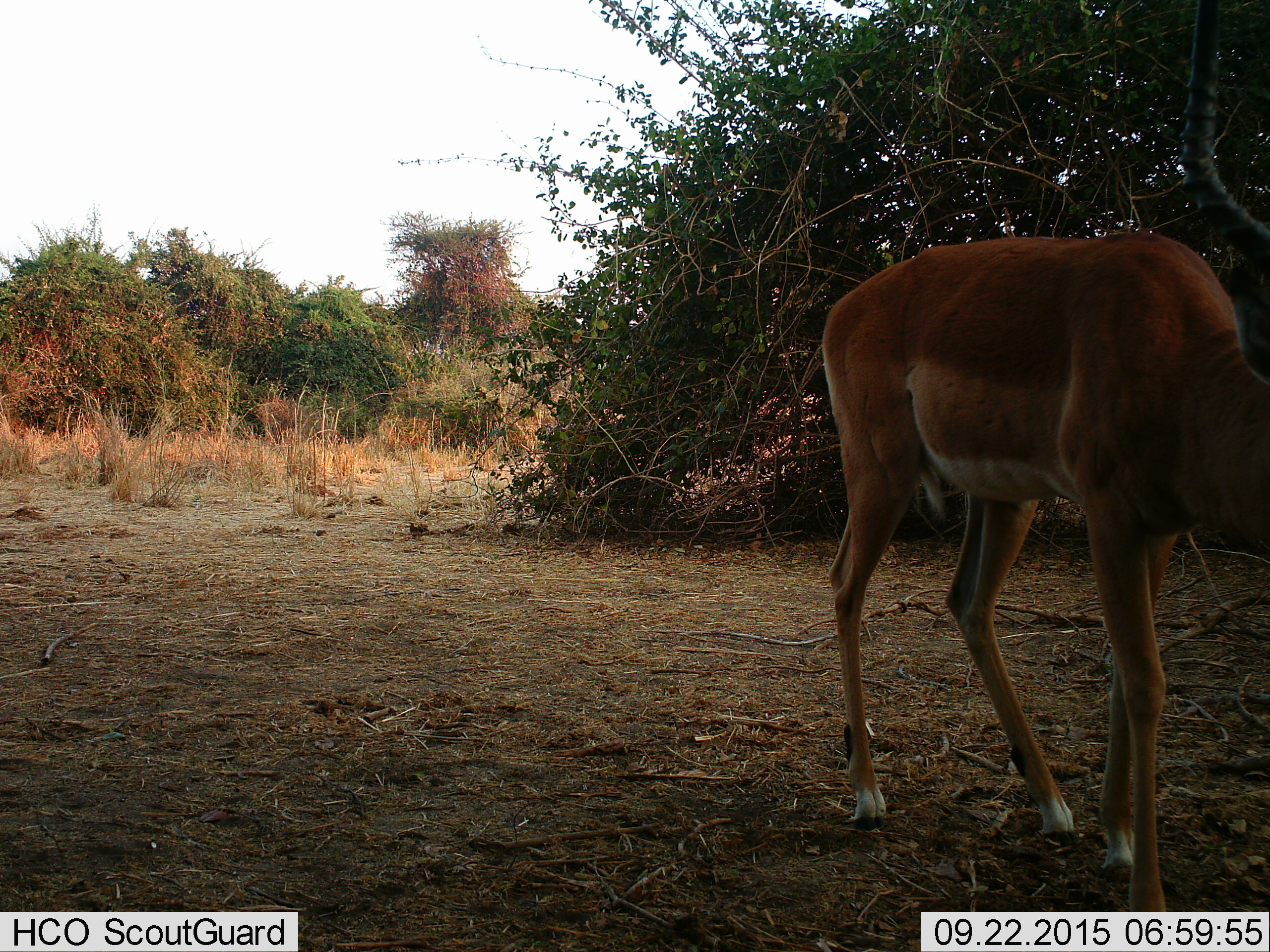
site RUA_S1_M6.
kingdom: Animalia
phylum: Chordata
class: Mammalia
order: Artiodactyla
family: Bovidae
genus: Aepyceros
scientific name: Aepyceros melampus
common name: impala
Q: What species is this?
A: Impala (Aepyceros melampus).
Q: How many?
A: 1.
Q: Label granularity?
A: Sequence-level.